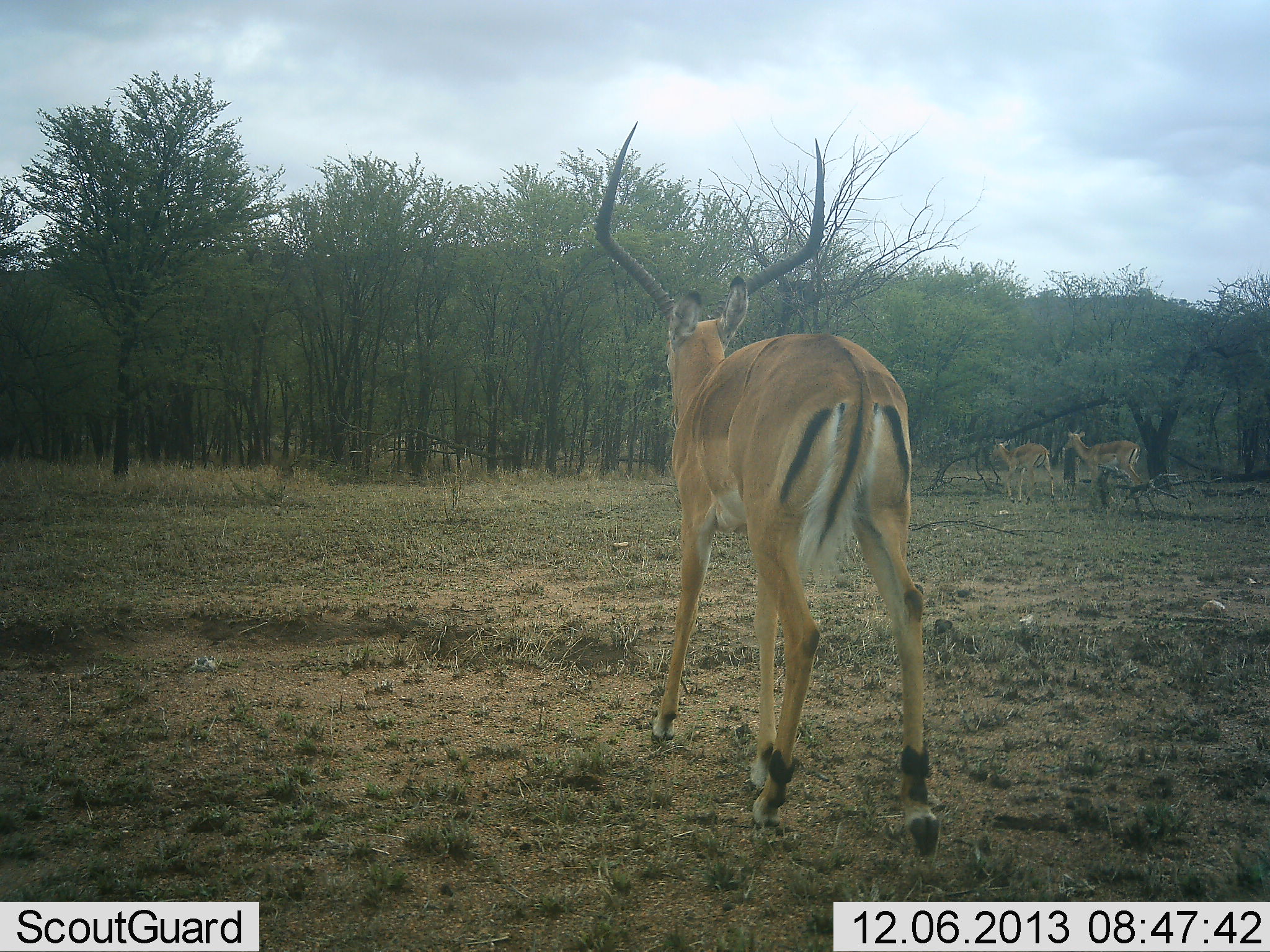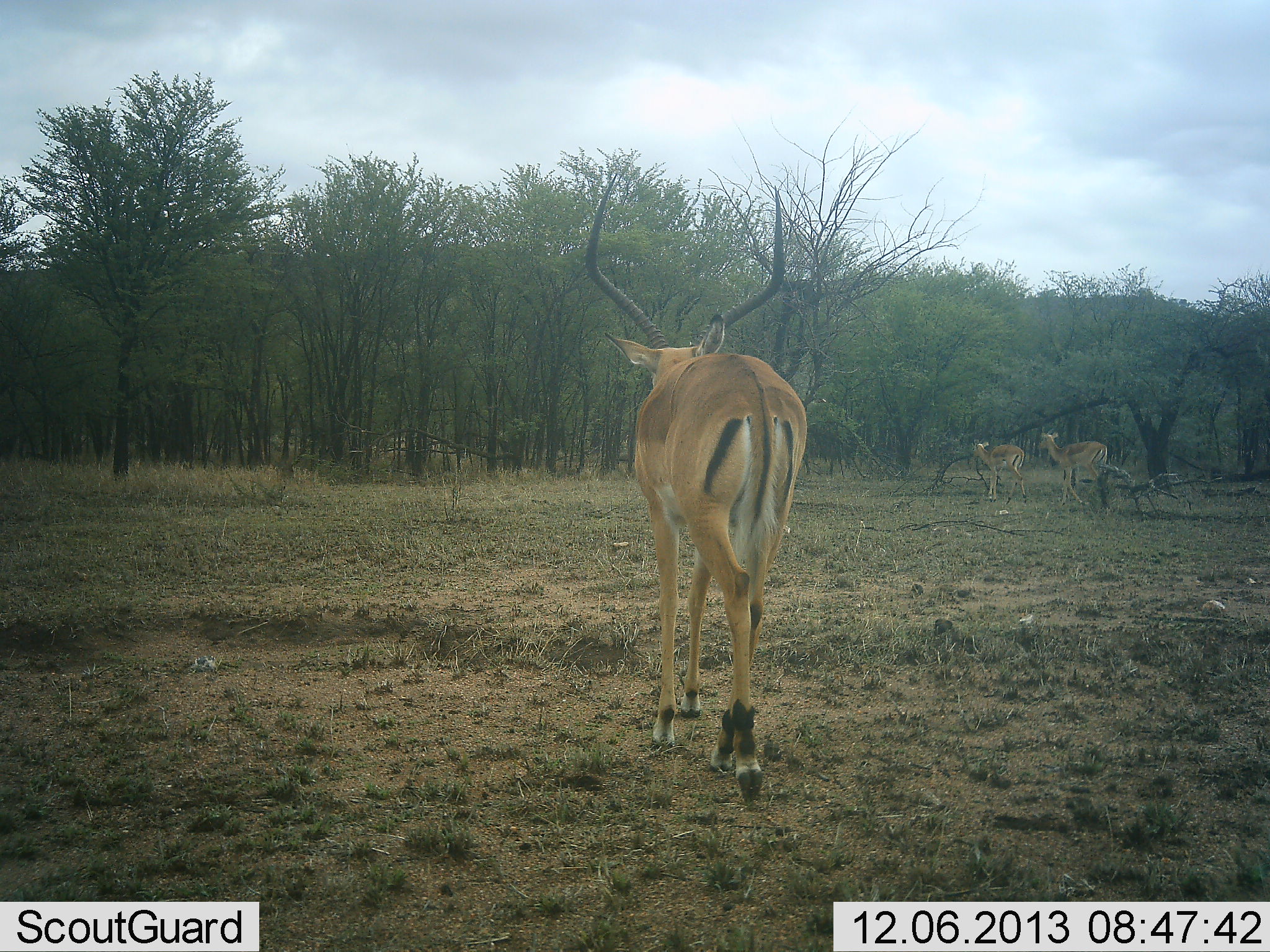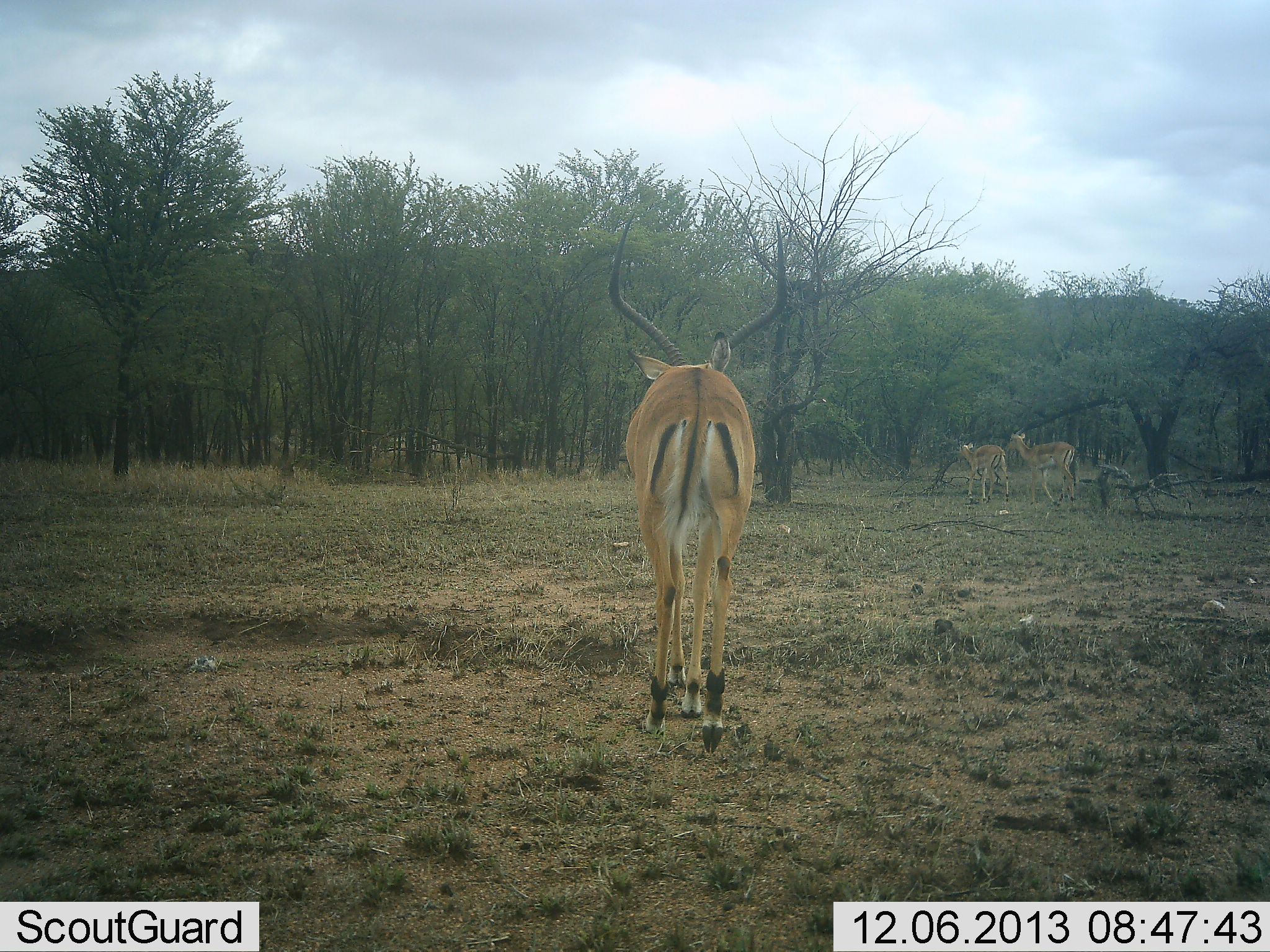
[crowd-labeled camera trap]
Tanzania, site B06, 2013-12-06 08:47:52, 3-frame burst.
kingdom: Animalia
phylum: Chordata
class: Mammalia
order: Artiodactyla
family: Bovidae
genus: Aepyceros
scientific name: Aepyceros melampus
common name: impala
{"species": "impala (Aepyceros melampus)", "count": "3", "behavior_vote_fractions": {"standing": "20%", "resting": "0%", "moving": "80%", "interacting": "0%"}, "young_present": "0%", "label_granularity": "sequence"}